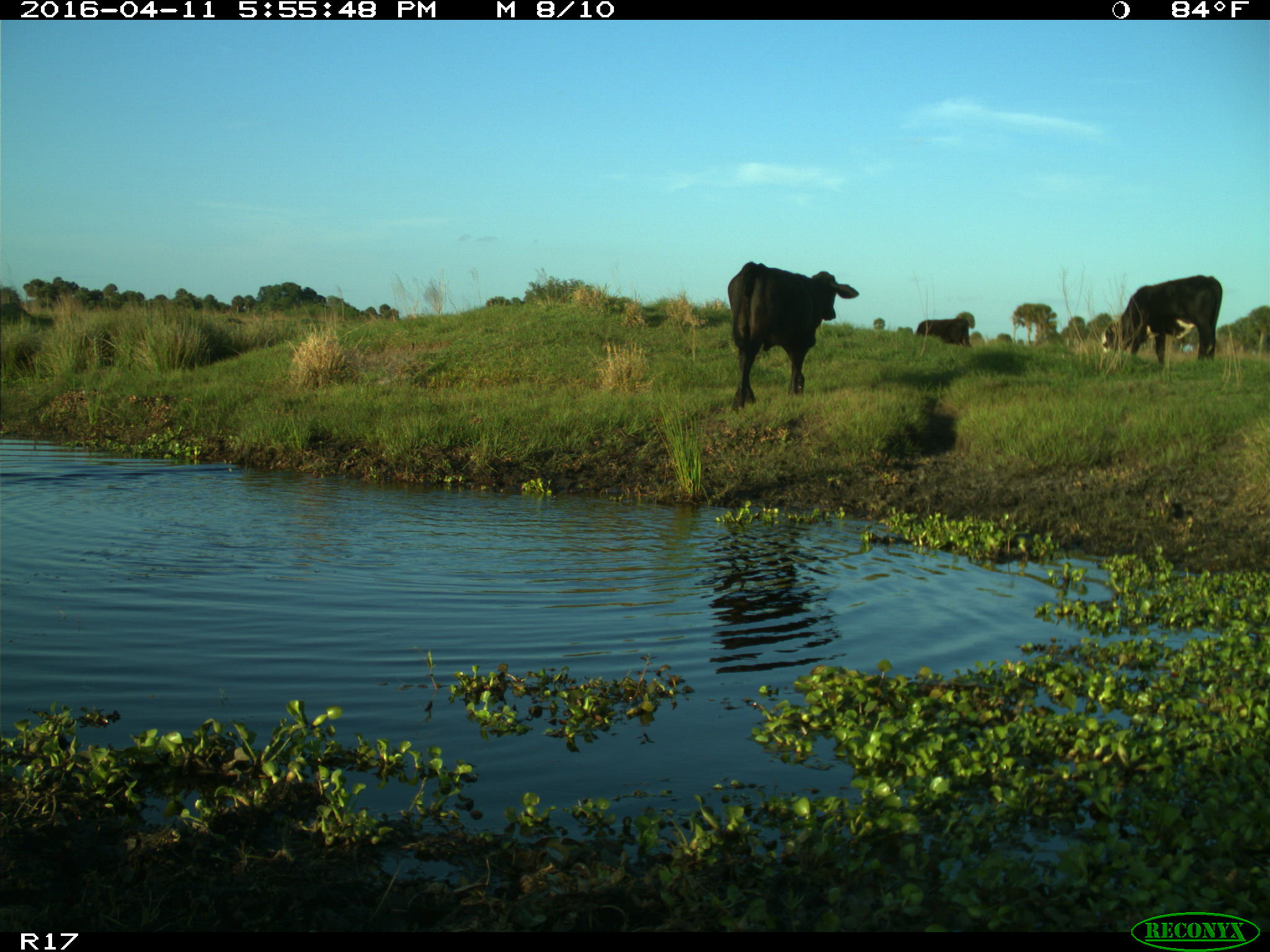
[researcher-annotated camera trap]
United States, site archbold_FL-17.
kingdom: Animalia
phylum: Chordata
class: Mammalia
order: Artiodactyla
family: Bovidae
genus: Bos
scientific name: Bos taurus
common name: domestic cow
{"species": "Bos taurus (domestic cow)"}